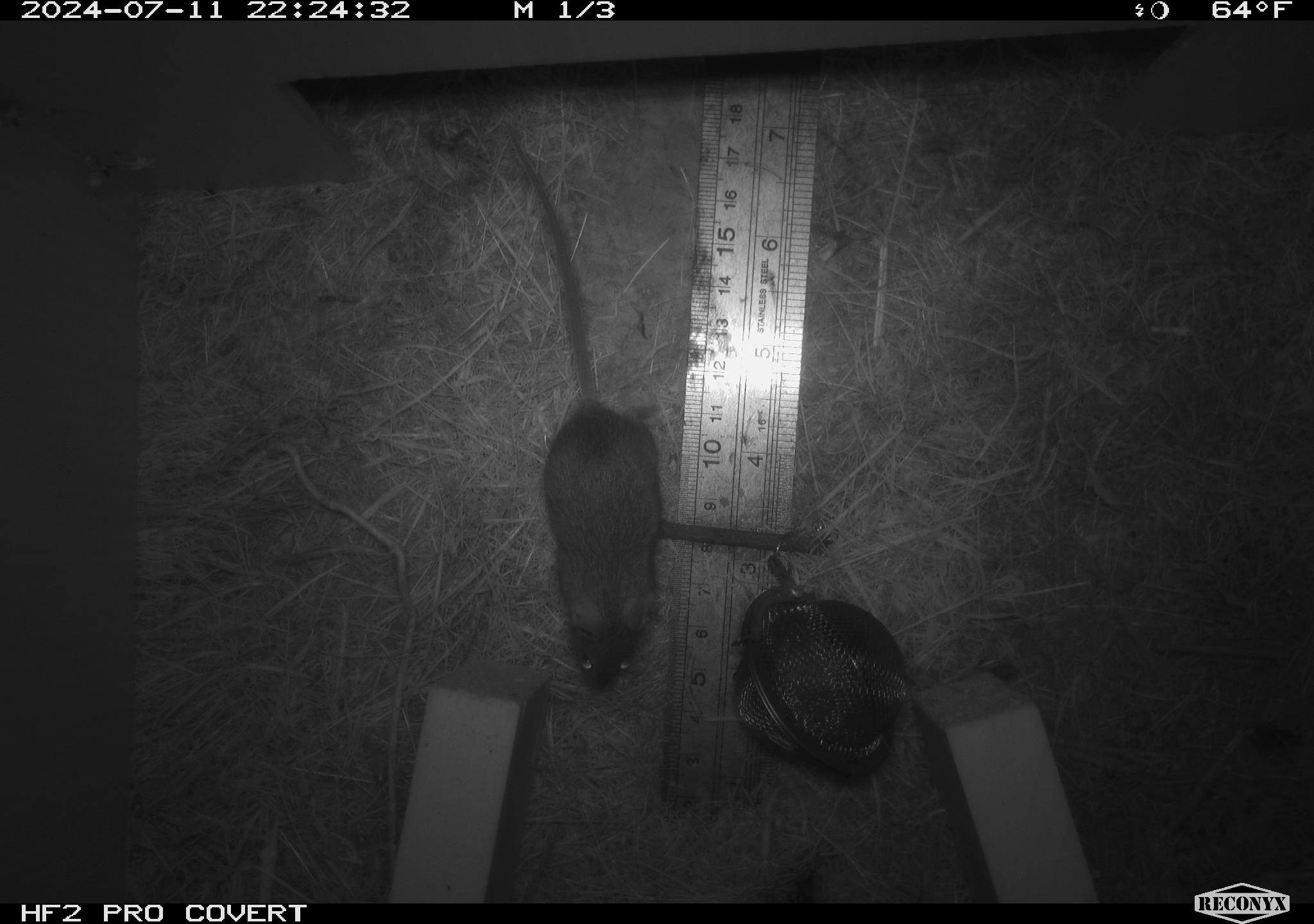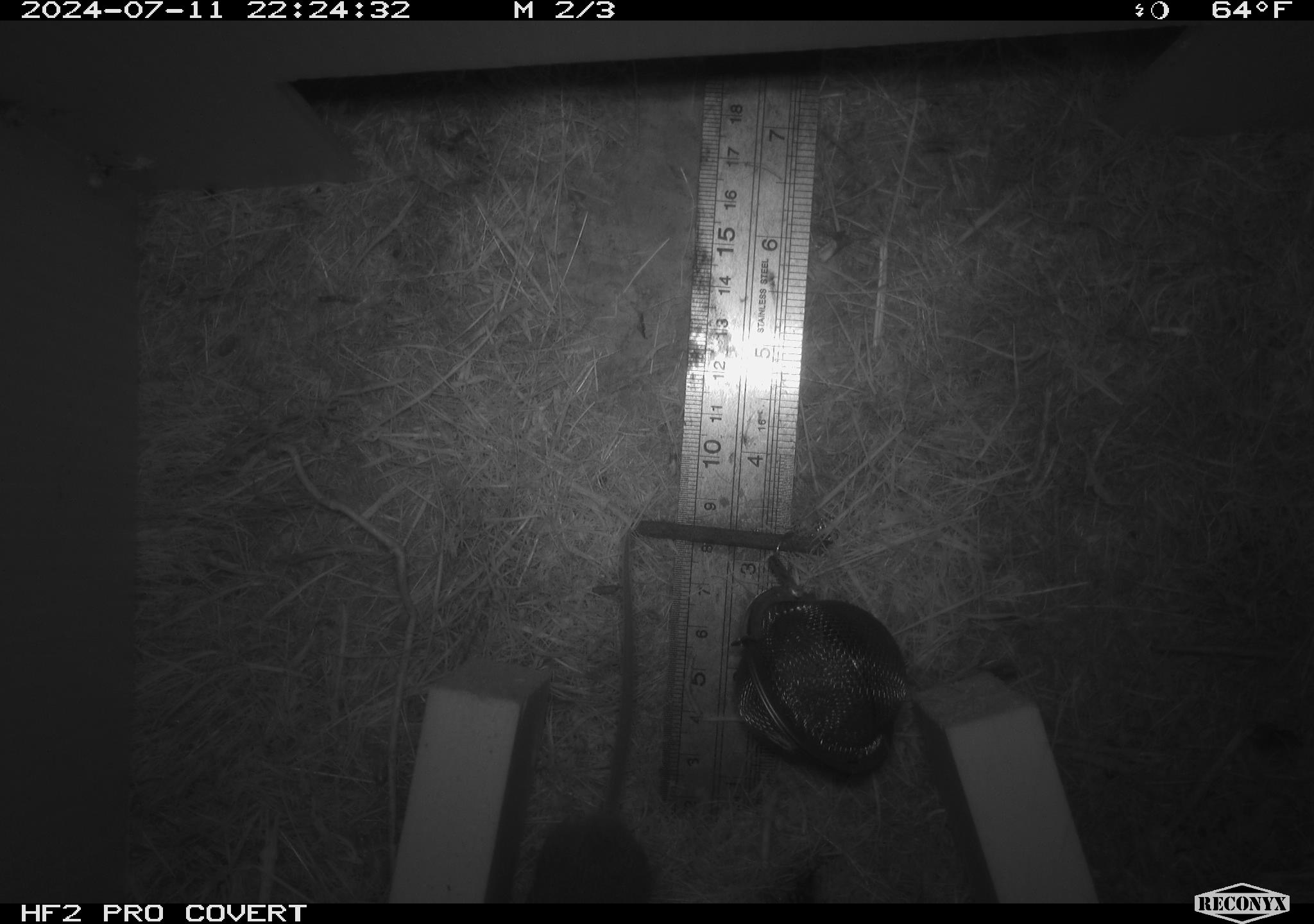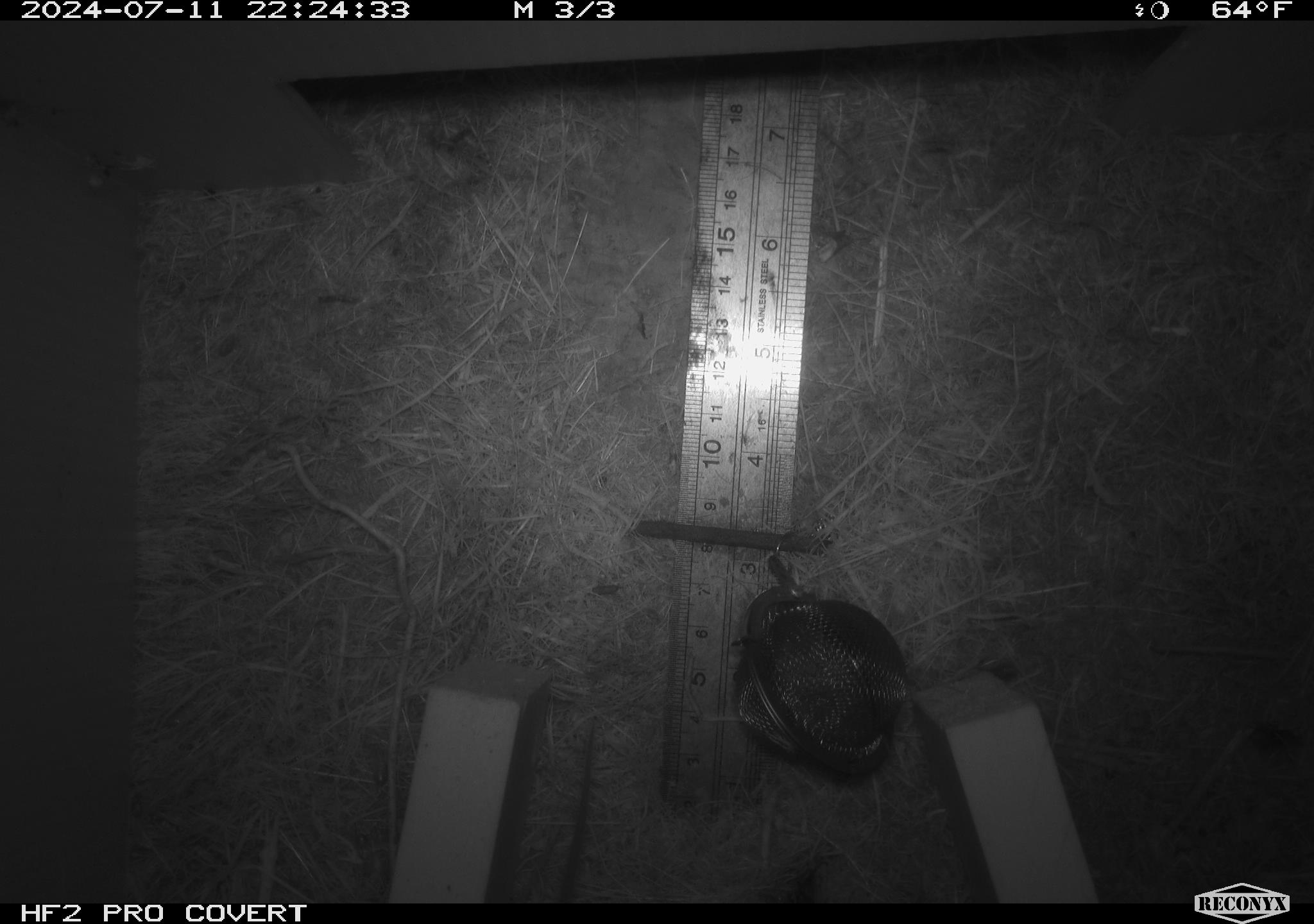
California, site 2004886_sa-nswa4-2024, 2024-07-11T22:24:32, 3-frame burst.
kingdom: Animalia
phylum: Chordata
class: Mammalia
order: Rodentia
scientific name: Rodentia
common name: mouse species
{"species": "mouse species (Rodentia)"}